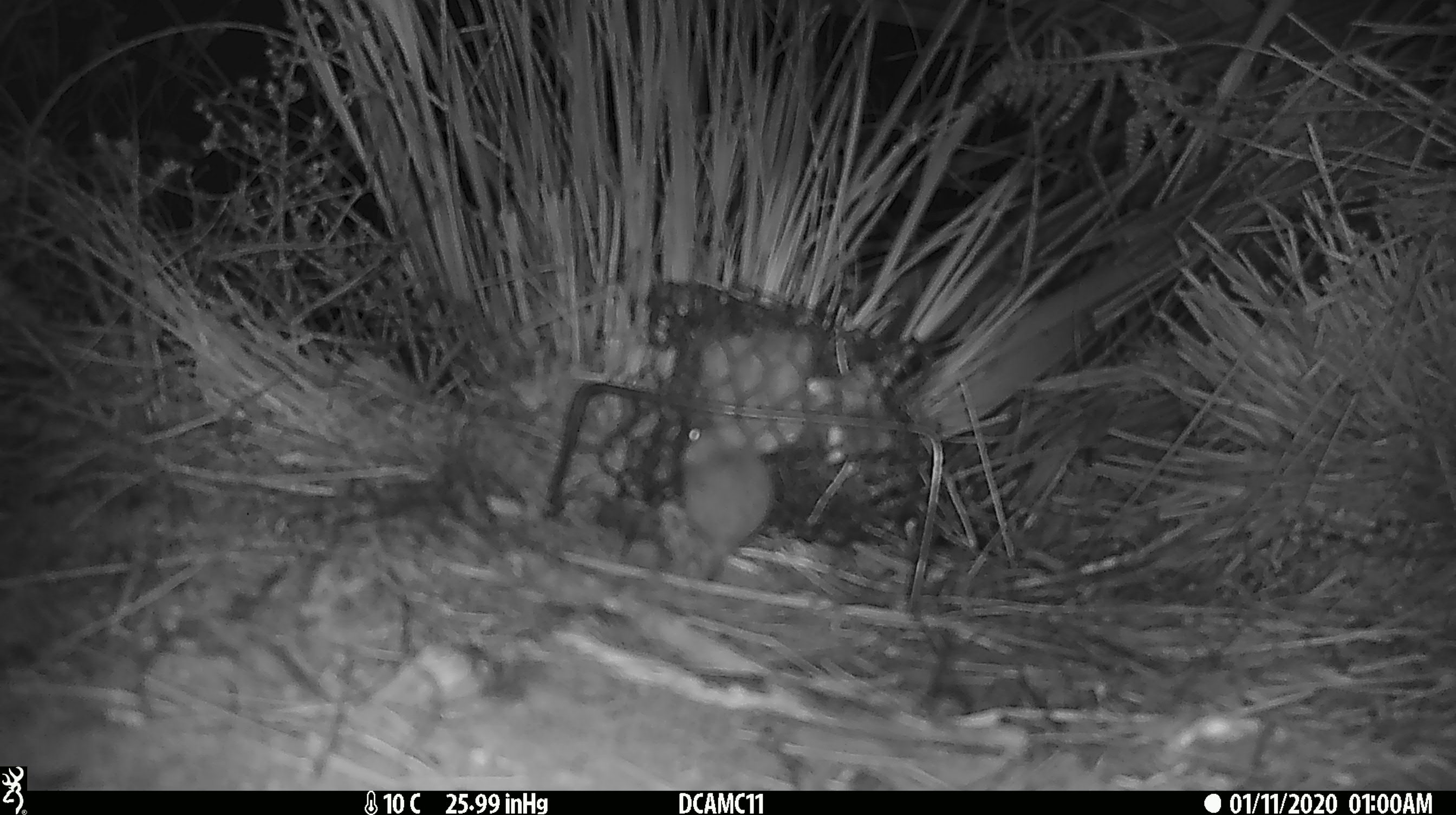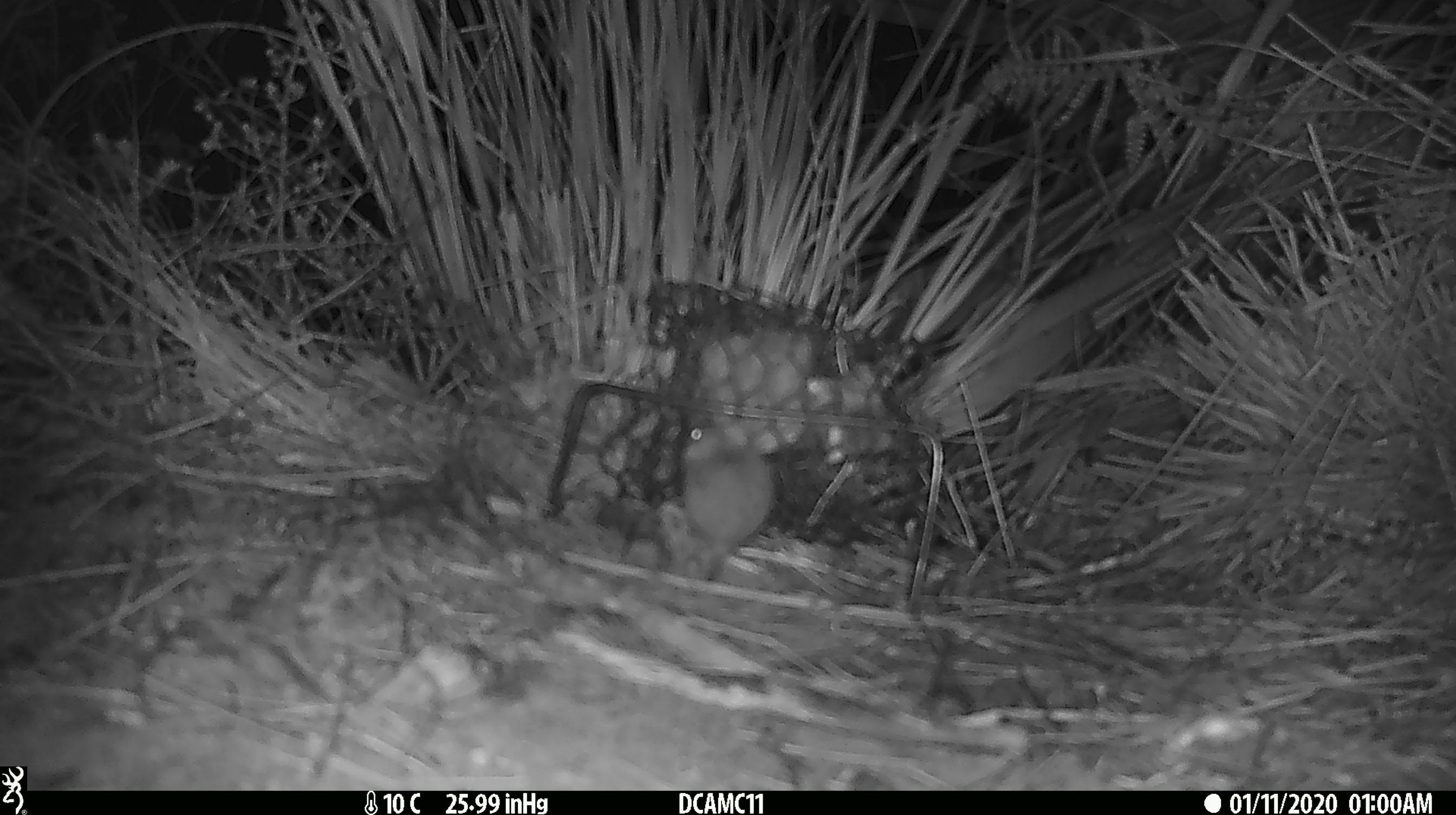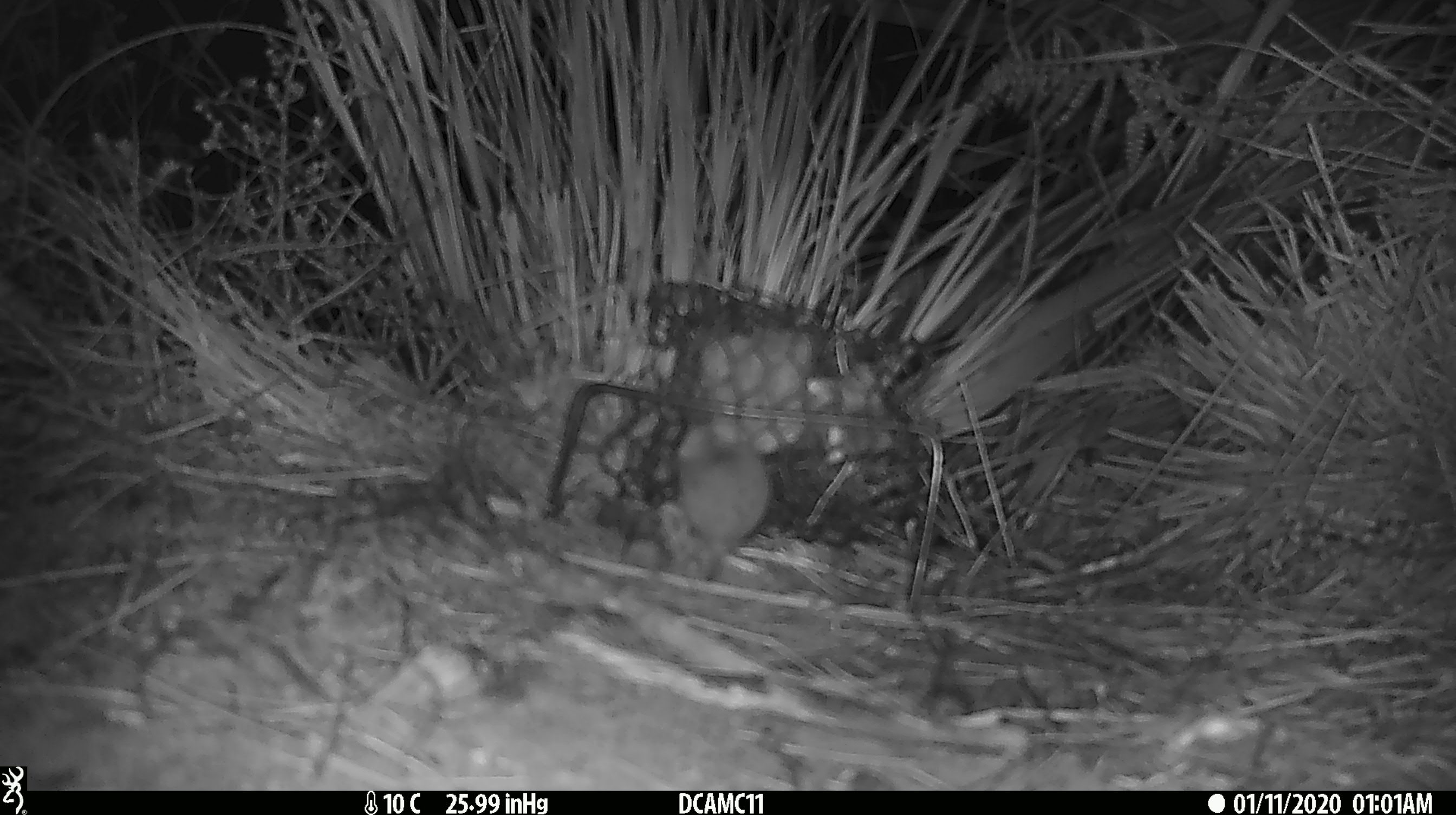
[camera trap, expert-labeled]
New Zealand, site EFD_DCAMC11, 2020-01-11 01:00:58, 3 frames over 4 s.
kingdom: Animalia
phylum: Chordata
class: Mammalia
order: Rodentia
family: Muridae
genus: Mus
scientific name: Mus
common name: mouse